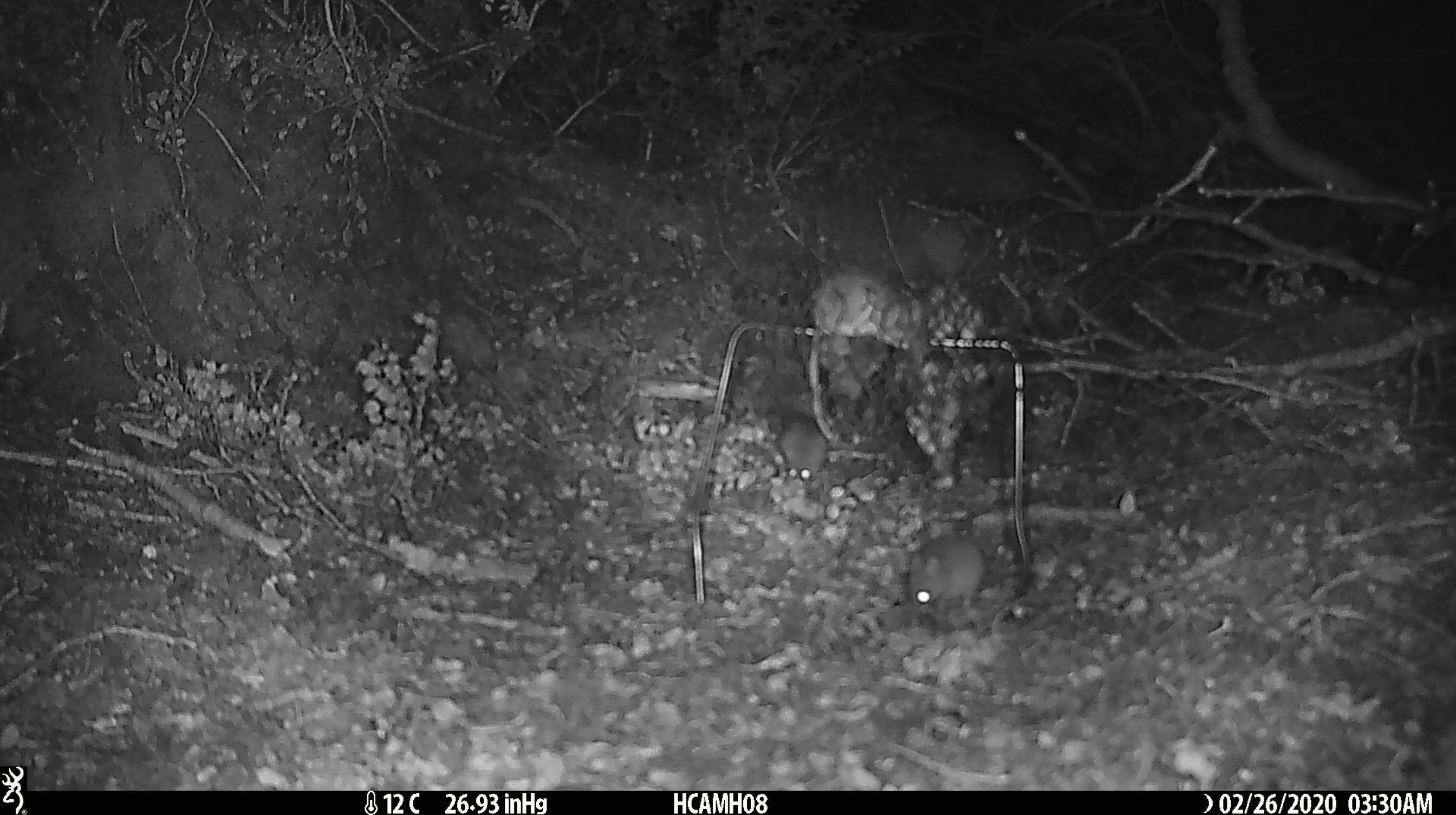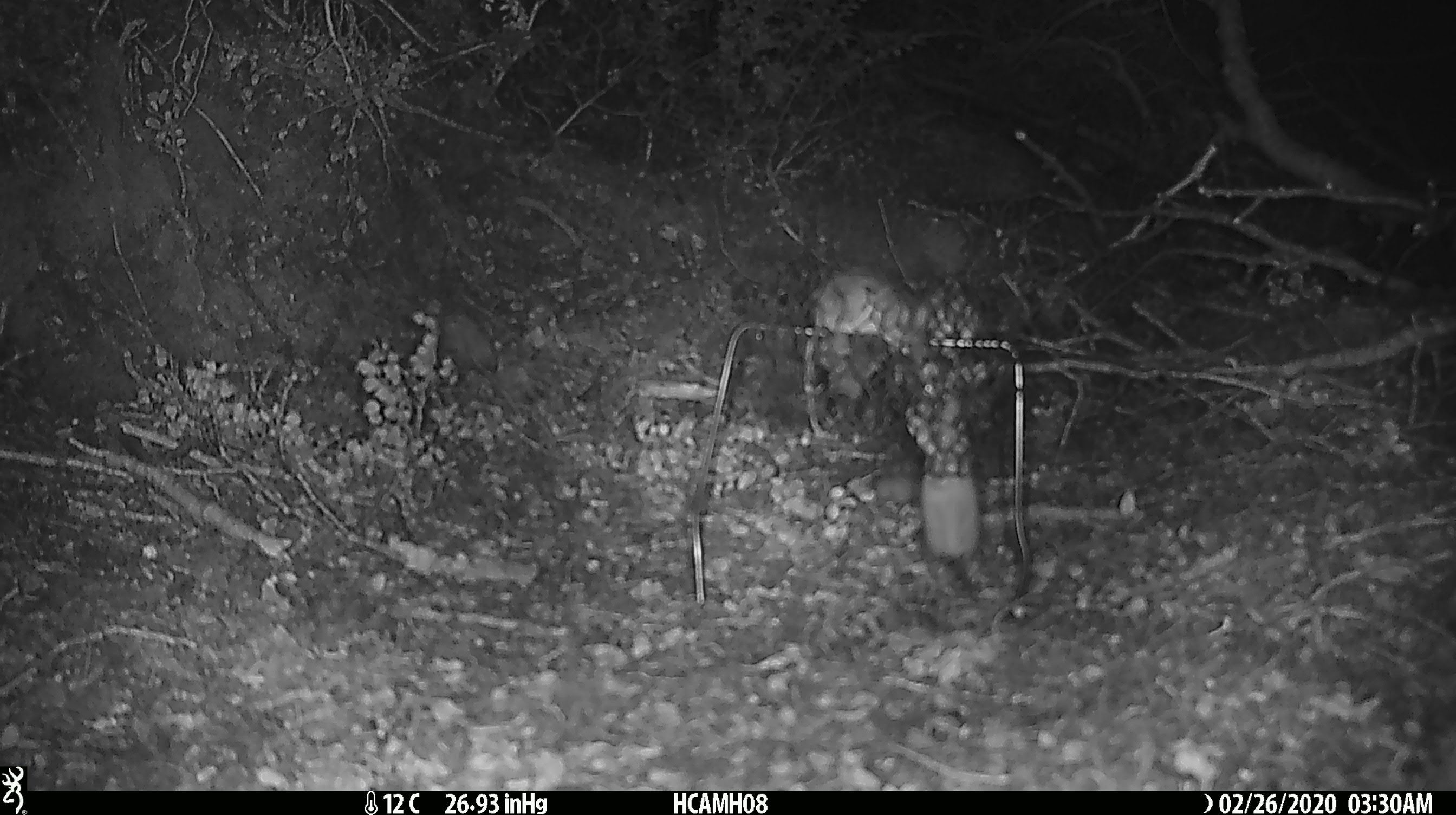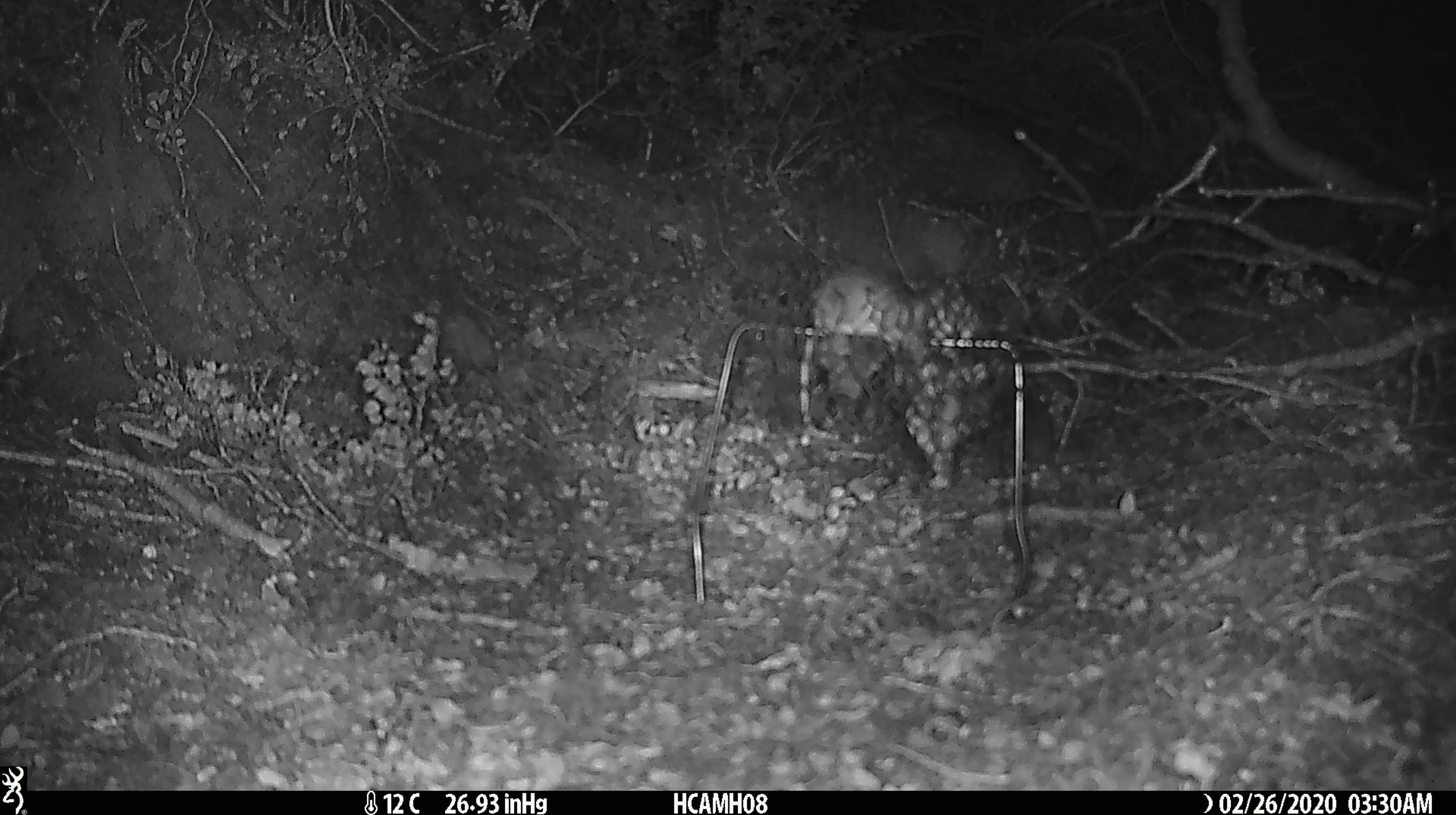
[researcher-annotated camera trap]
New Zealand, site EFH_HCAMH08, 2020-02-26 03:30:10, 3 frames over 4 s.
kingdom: Animalia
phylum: Chordata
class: Mammalia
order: Rodentia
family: Muridae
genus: Mus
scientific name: Mus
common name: mouse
Mouse (Mus).